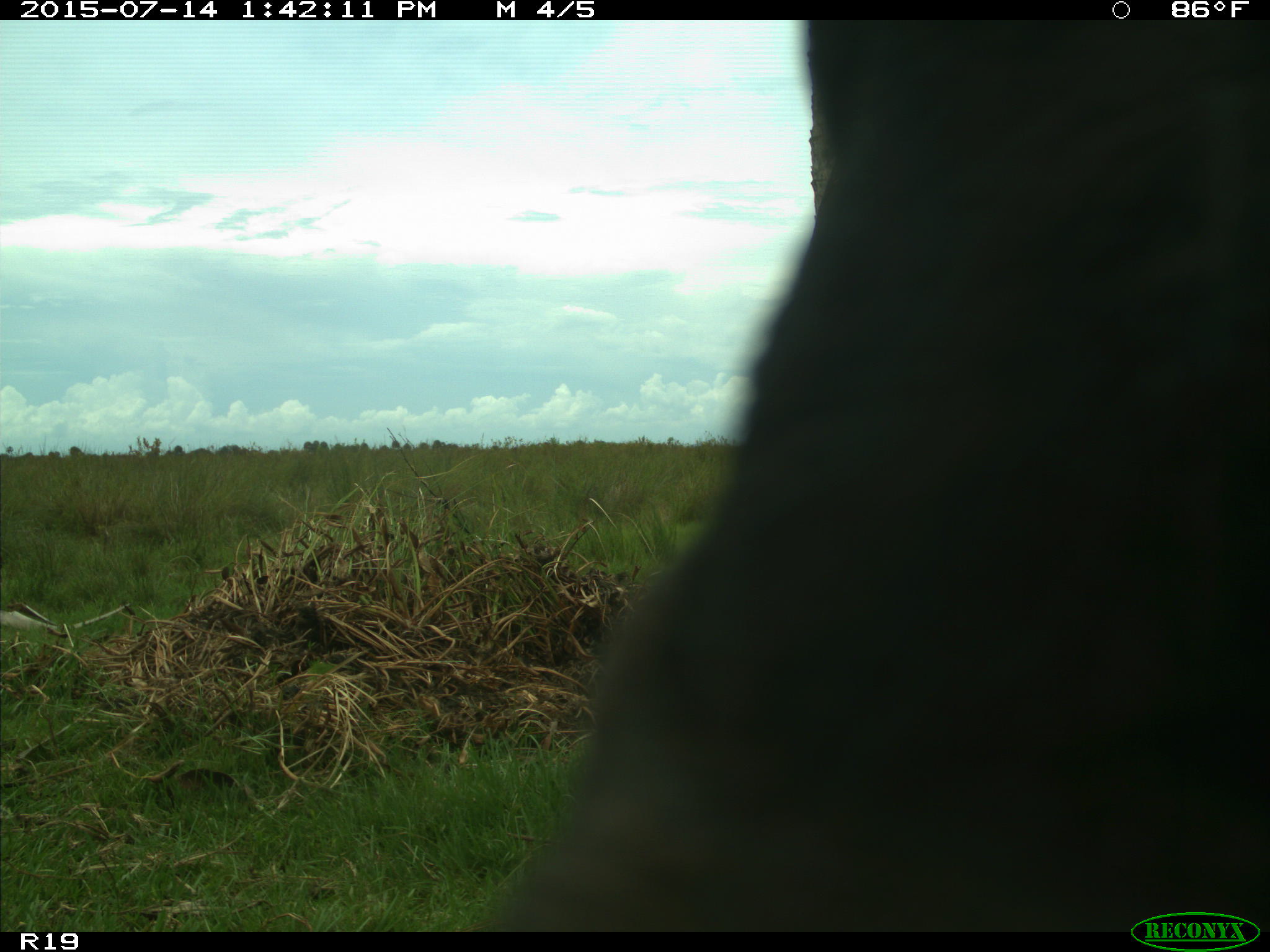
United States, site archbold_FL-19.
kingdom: Animalia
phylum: Chordata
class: Mammalia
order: Artiodactyla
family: Bovidae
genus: Bos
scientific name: Bos taurus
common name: domestic cow